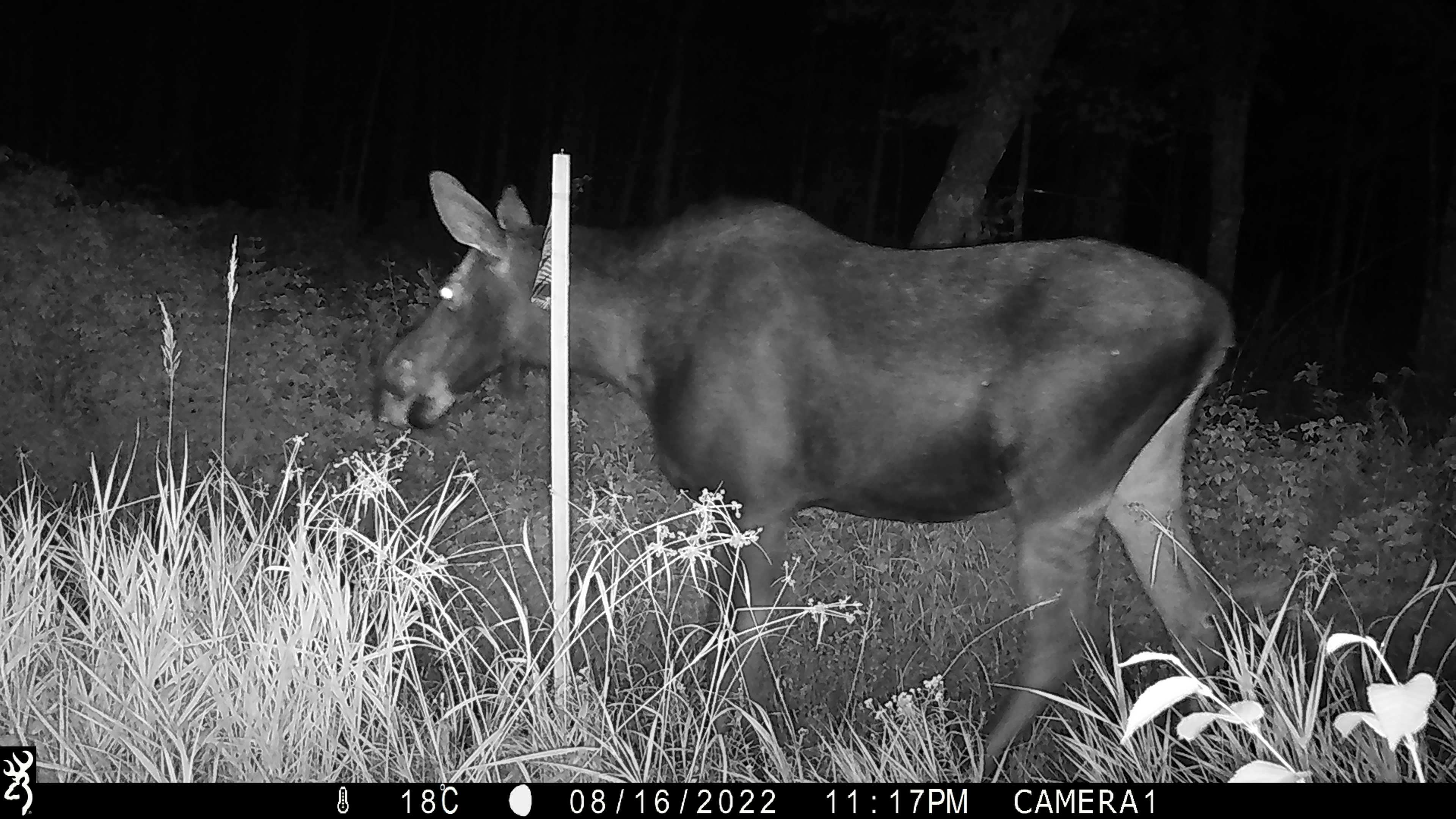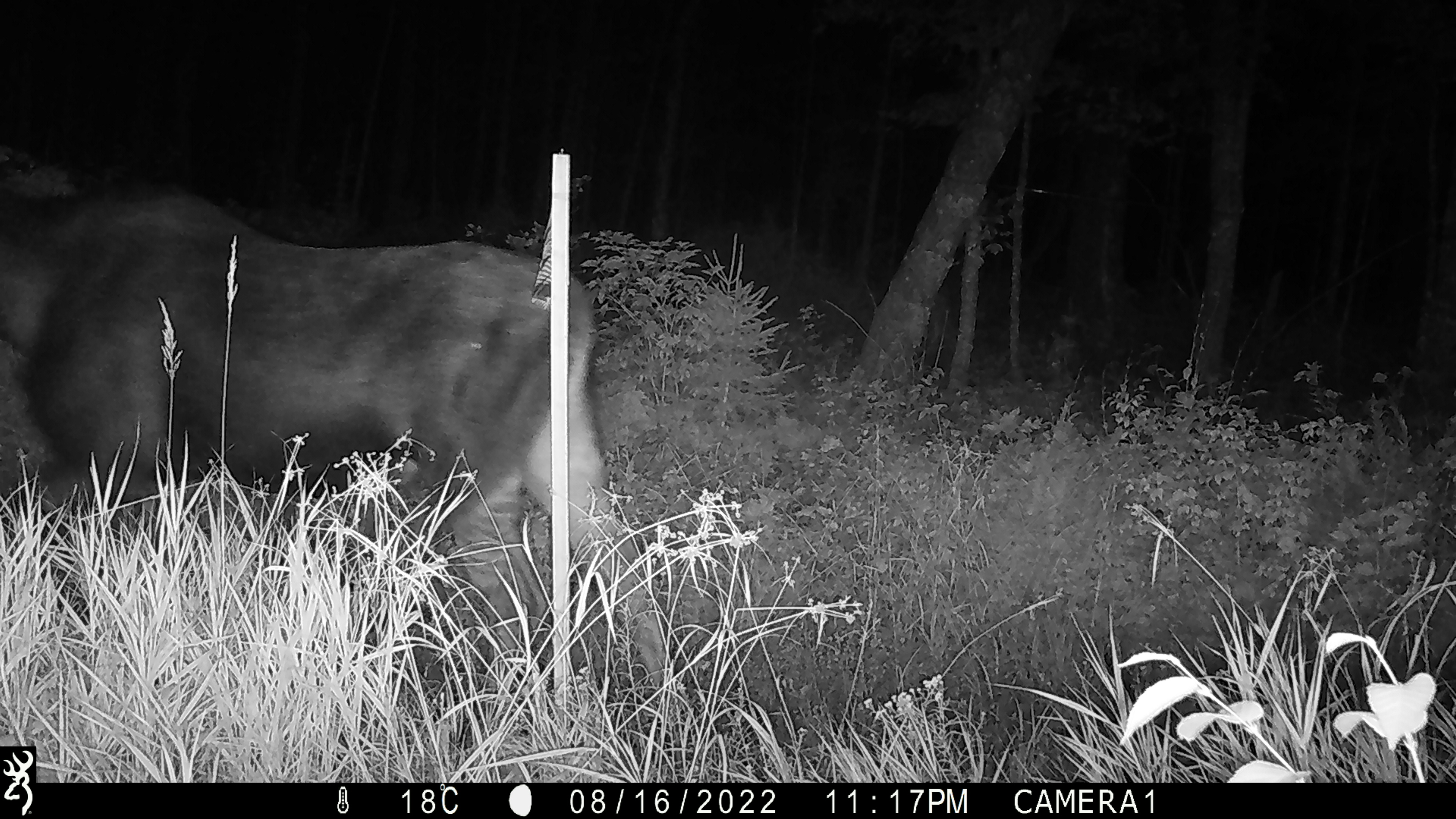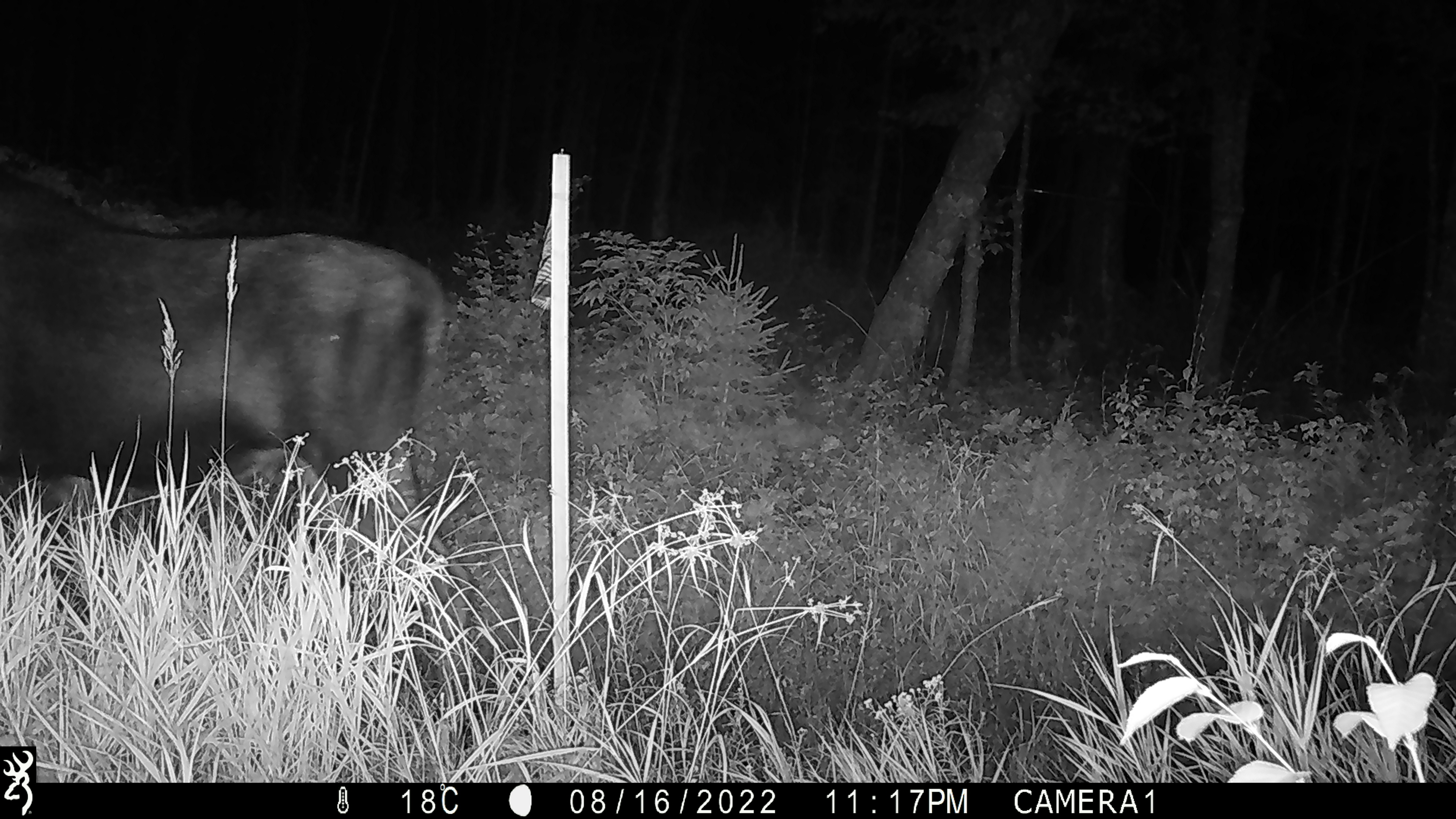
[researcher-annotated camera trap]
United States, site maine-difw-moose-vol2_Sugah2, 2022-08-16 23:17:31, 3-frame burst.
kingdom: Animalia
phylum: Chordata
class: Mammalia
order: Artiodactyla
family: Cervidae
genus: Alces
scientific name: Alces alces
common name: moose